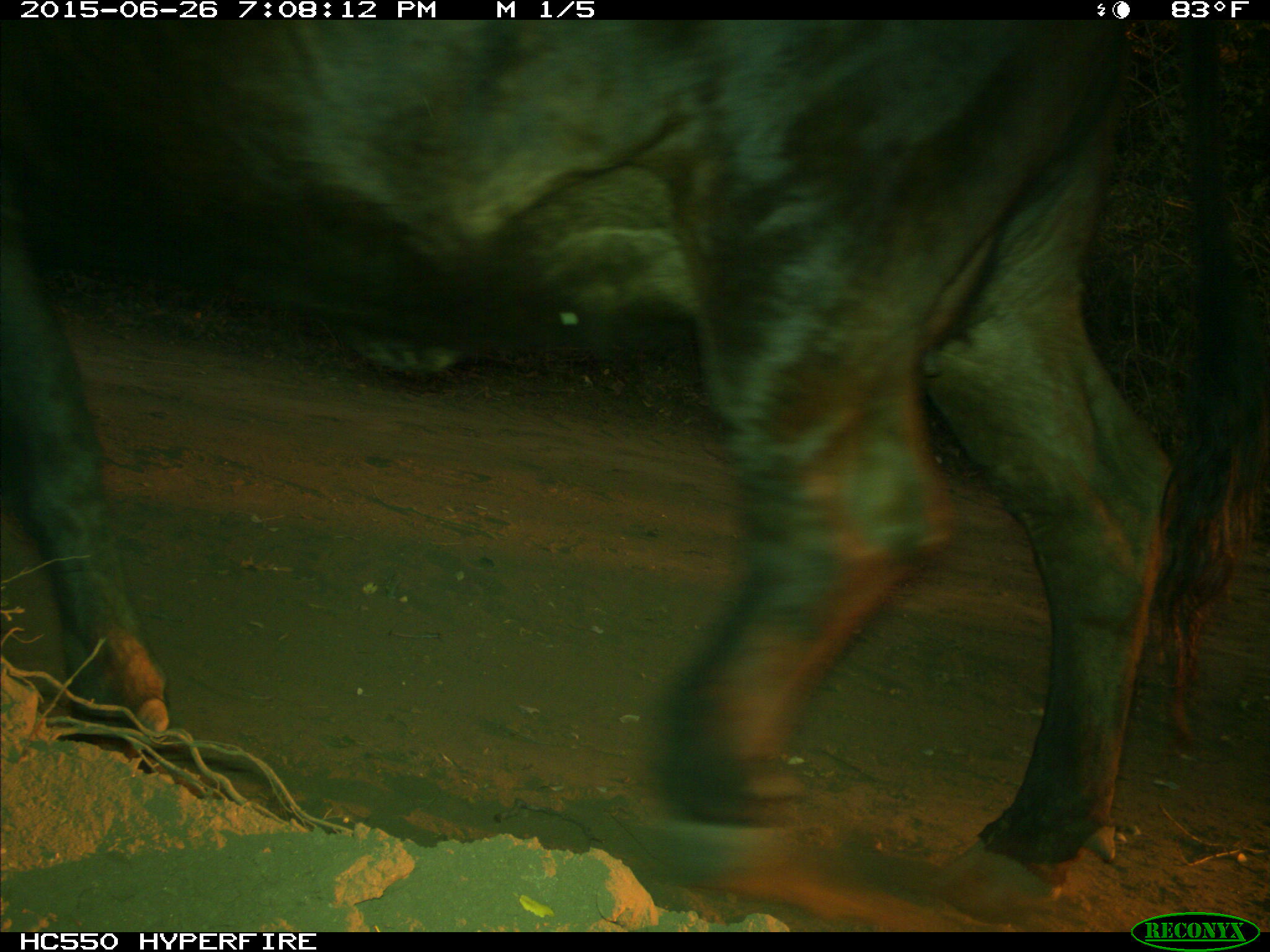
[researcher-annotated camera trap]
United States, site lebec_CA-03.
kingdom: Animalia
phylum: Chordata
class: Mammalia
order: Artiodactyla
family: Bovidae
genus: Bos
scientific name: Bos taurus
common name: domestic cow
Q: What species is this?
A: Bos taurus (domestic cow).